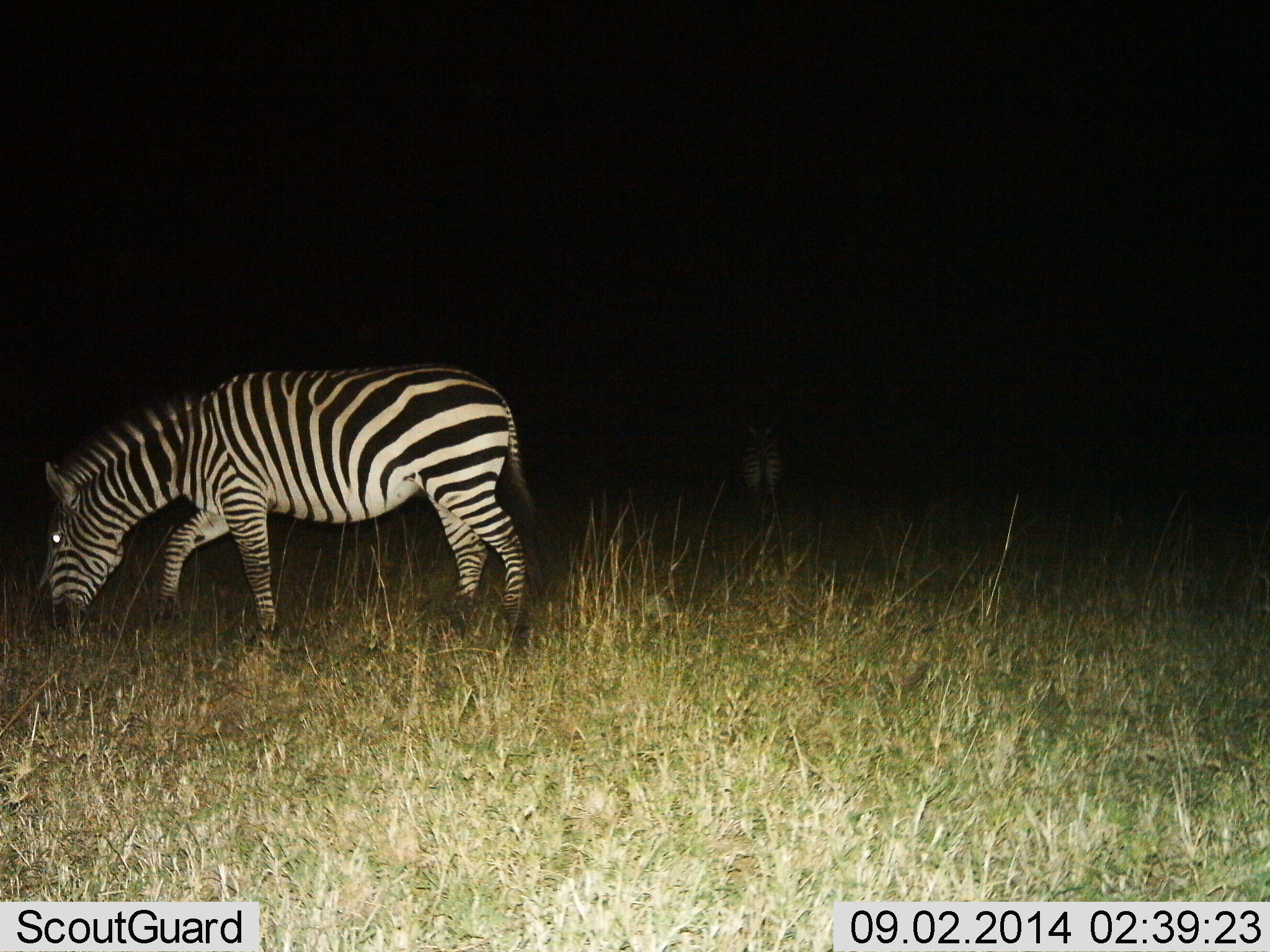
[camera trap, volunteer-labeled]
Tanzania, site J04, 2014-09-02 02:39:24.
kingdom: Animalia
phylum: Chordata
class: Mammalia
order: Perissodactyla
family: Equidae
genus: Equus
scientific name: Equus quagga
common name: plains zebra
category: zebra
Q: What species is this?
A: Zebra (plains zebra) (Equus quagga).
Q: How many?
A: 2.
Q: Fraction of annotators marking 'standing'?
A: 50%.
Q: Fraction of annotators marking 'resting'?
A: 0%.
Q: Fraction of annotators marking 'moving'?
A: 10%.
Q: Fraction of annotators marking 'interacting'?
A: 0%.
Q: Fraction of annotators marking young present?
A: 0%.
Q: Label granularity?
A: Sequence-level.